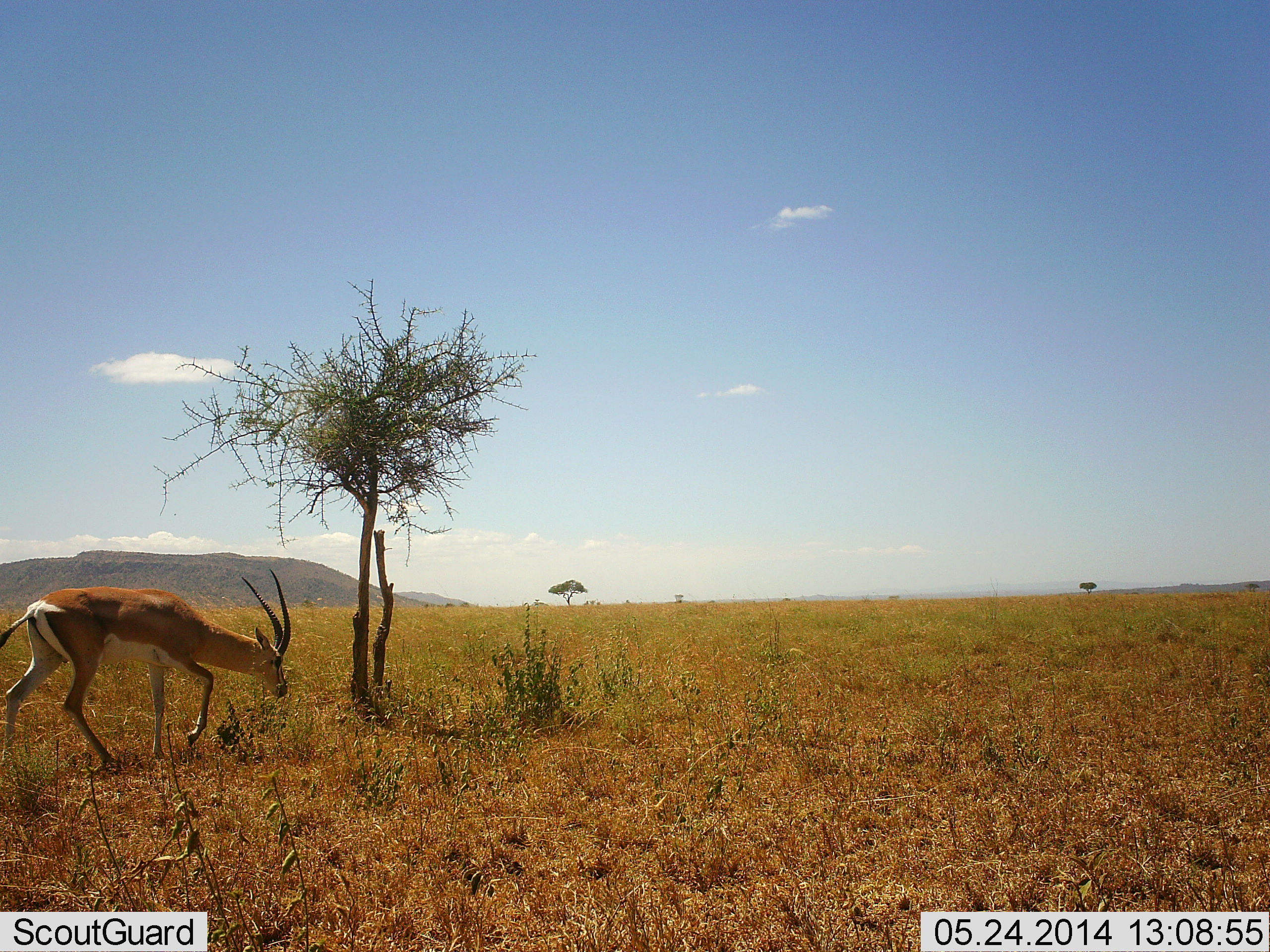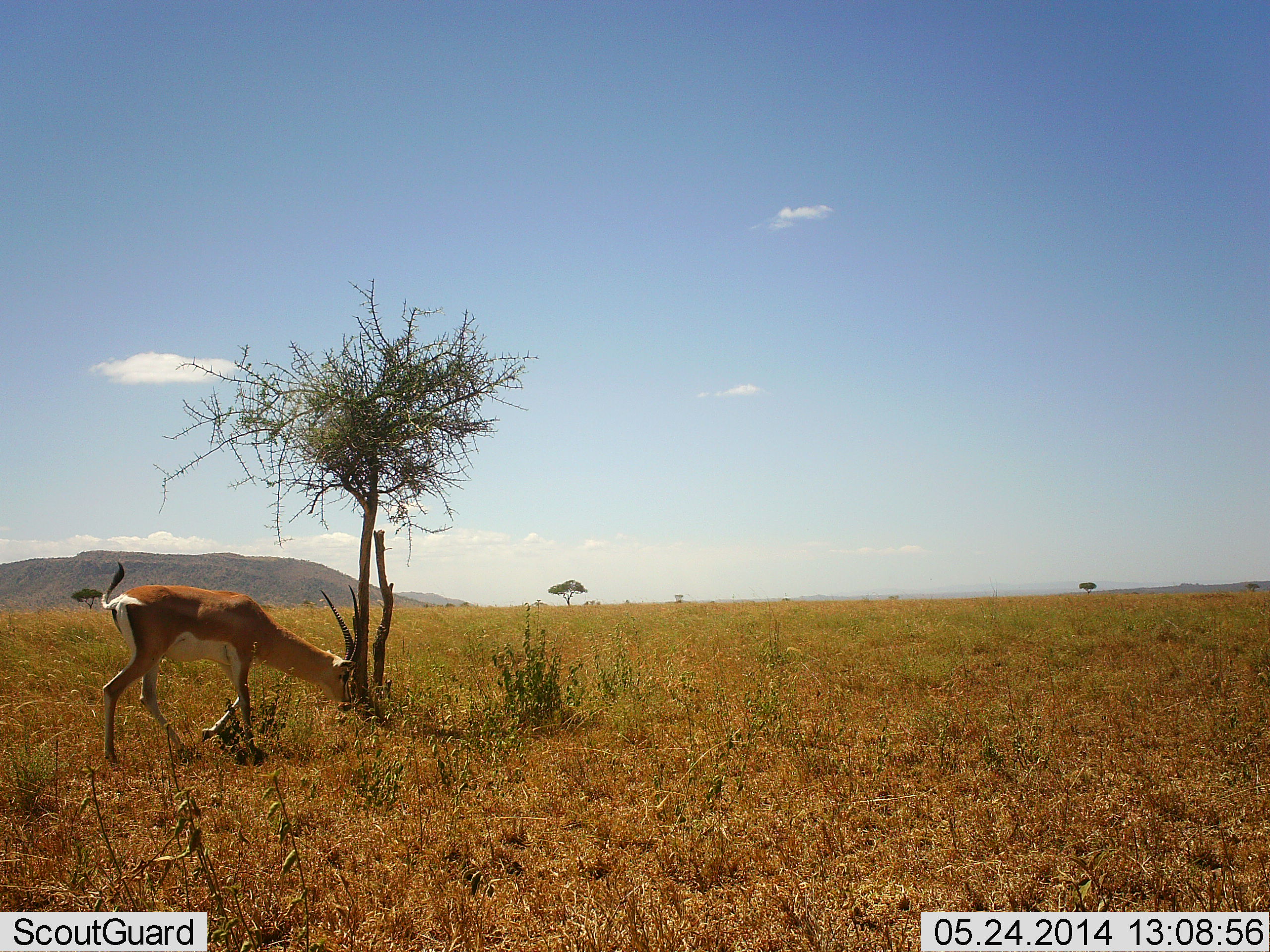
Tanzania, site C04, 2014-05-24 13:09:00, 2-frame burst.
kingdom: Animalia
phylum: Chordata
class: Mammalia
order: Artiodactyla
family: Bovidae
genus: Nanger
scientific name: Nanger granti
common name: grant's gazelle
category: gazellegrants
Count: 1.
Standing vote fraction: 20%.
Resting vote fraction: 0%.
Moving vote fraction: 70%.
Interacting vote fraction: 0%.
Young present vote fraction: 0%.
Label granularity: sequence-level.